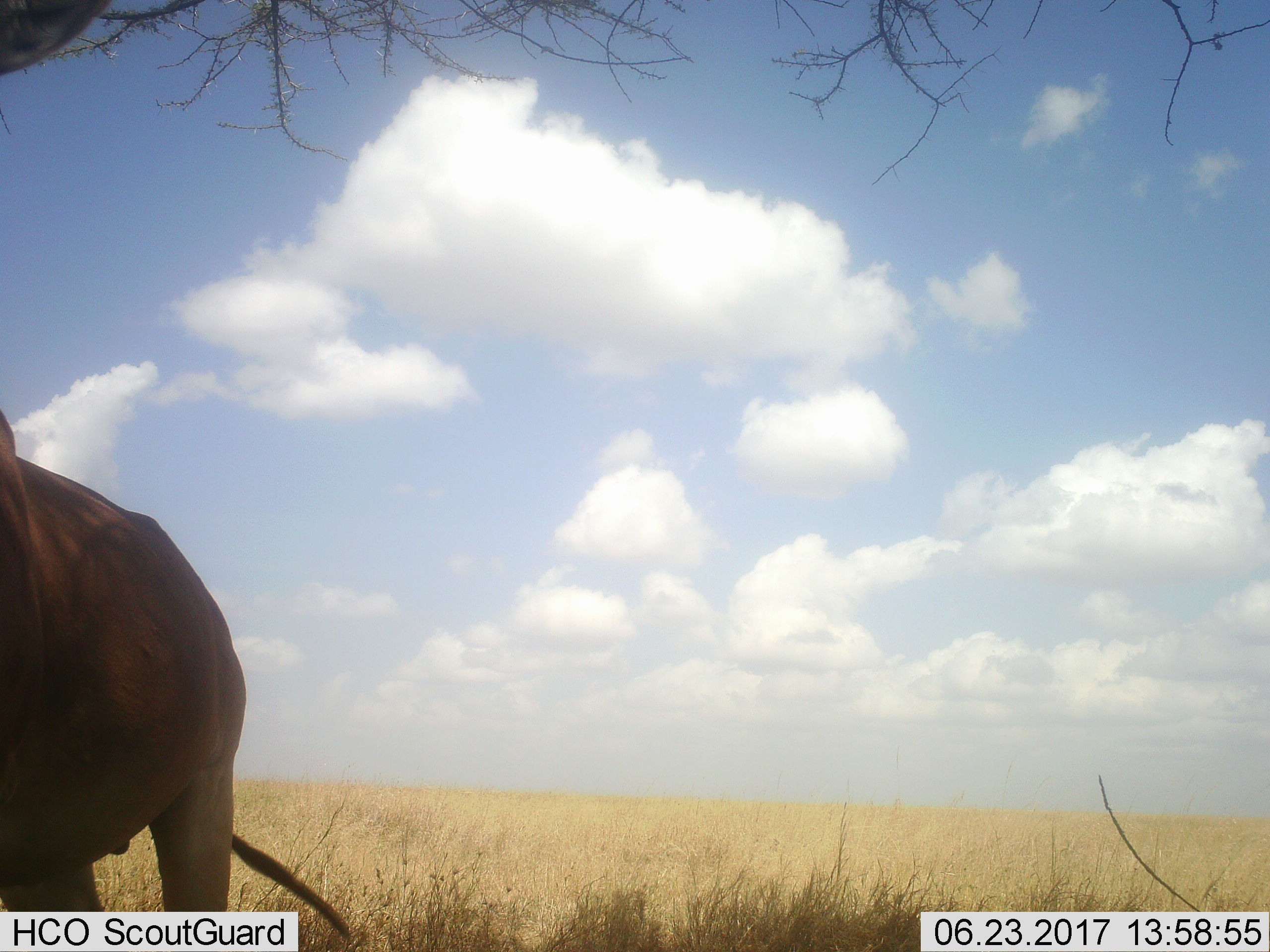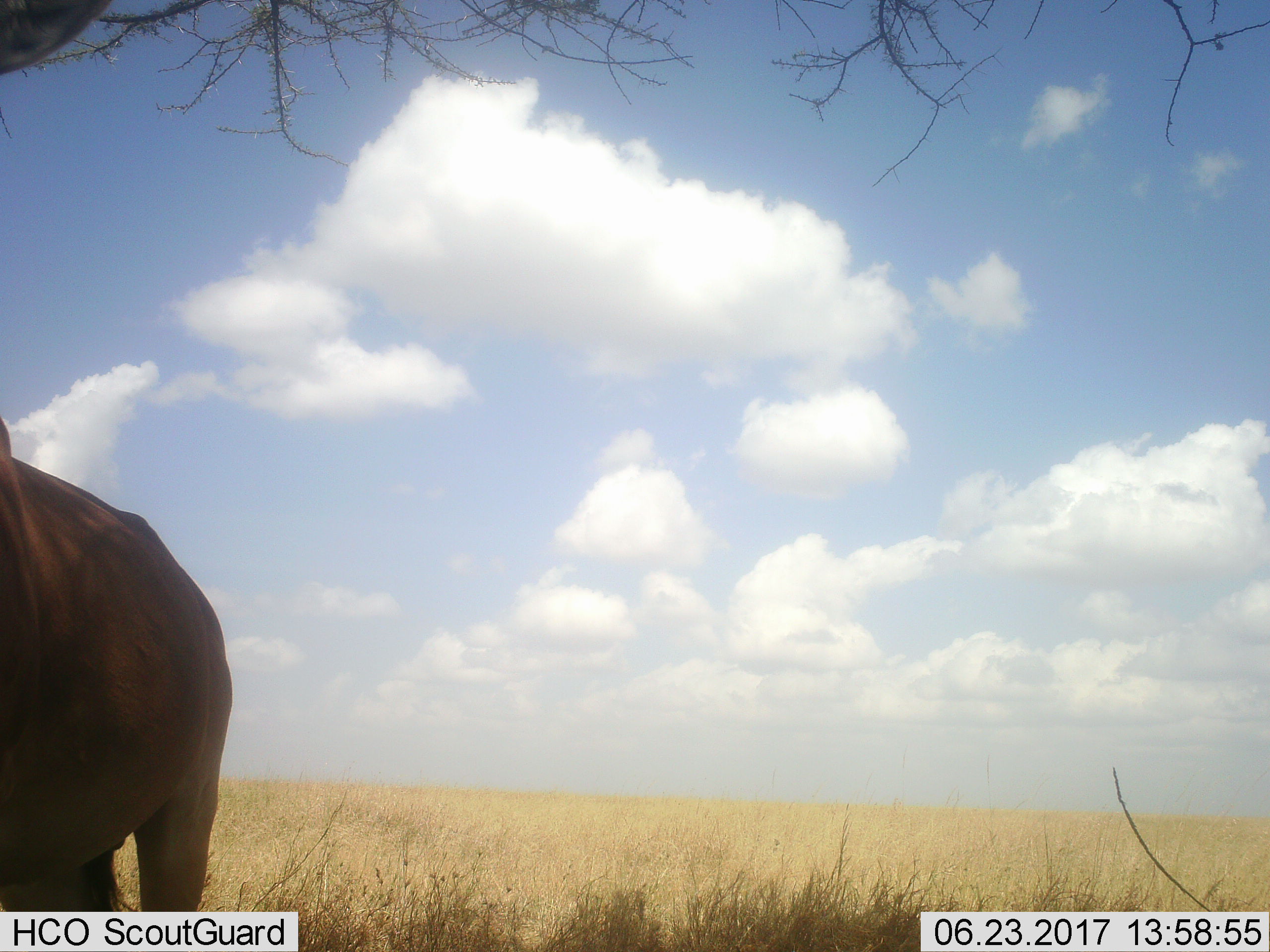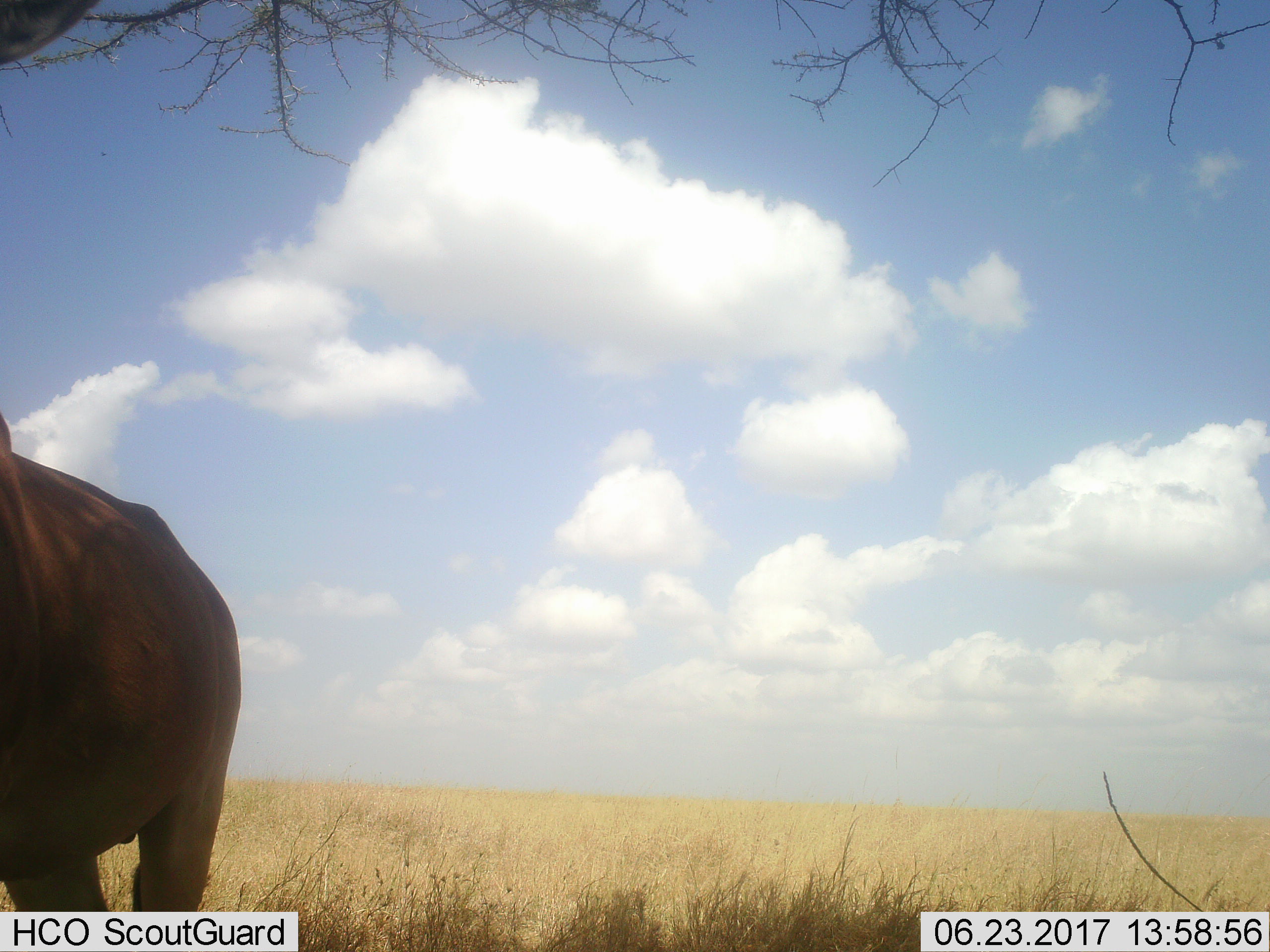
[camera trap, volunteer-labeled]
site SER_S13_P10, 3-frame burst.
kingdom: Animalia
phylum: Chordata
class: Mammalia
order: Artiodactyla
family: Bovidae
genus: Alcelaphus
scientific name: Alcelaphus buselaphus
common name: hartebeest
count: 1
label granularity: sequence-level